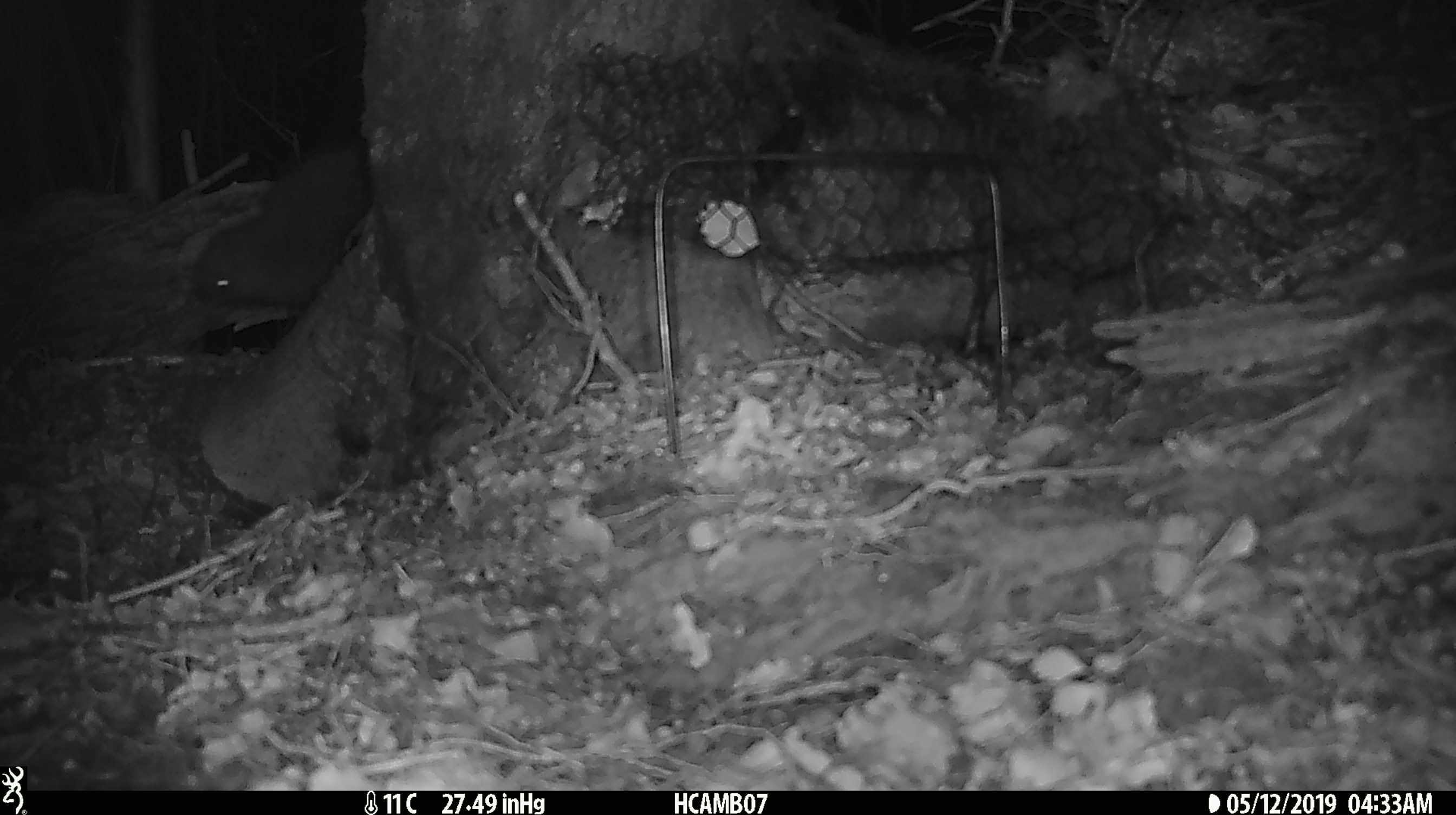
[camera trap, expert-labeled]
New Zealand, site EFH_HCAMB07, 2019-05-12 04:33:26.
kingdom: Animalia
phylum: Chordata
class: Aves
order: Apterygiformes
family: Apterygidae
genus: Apteryx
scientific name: Apteryx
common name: kiwi